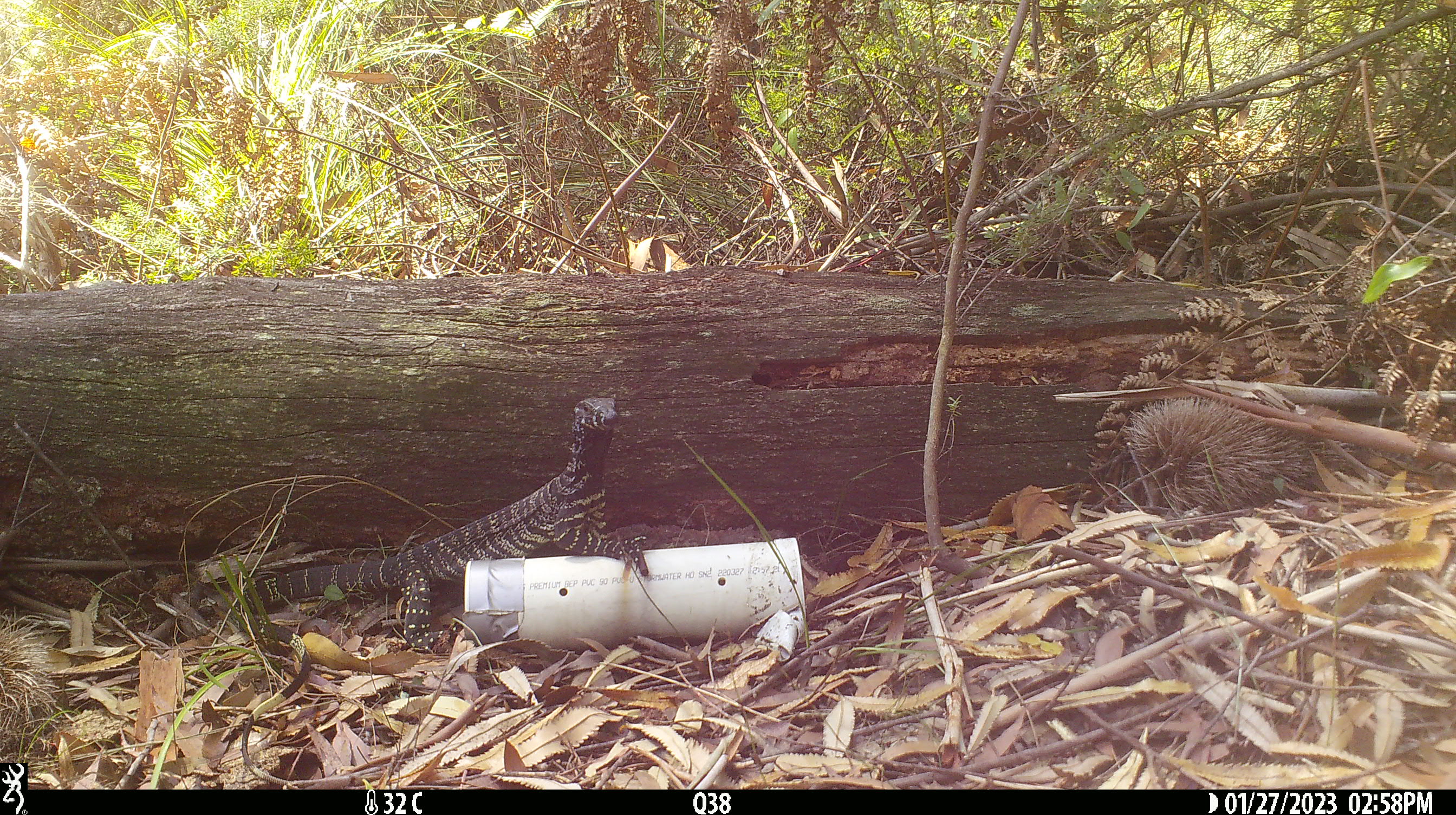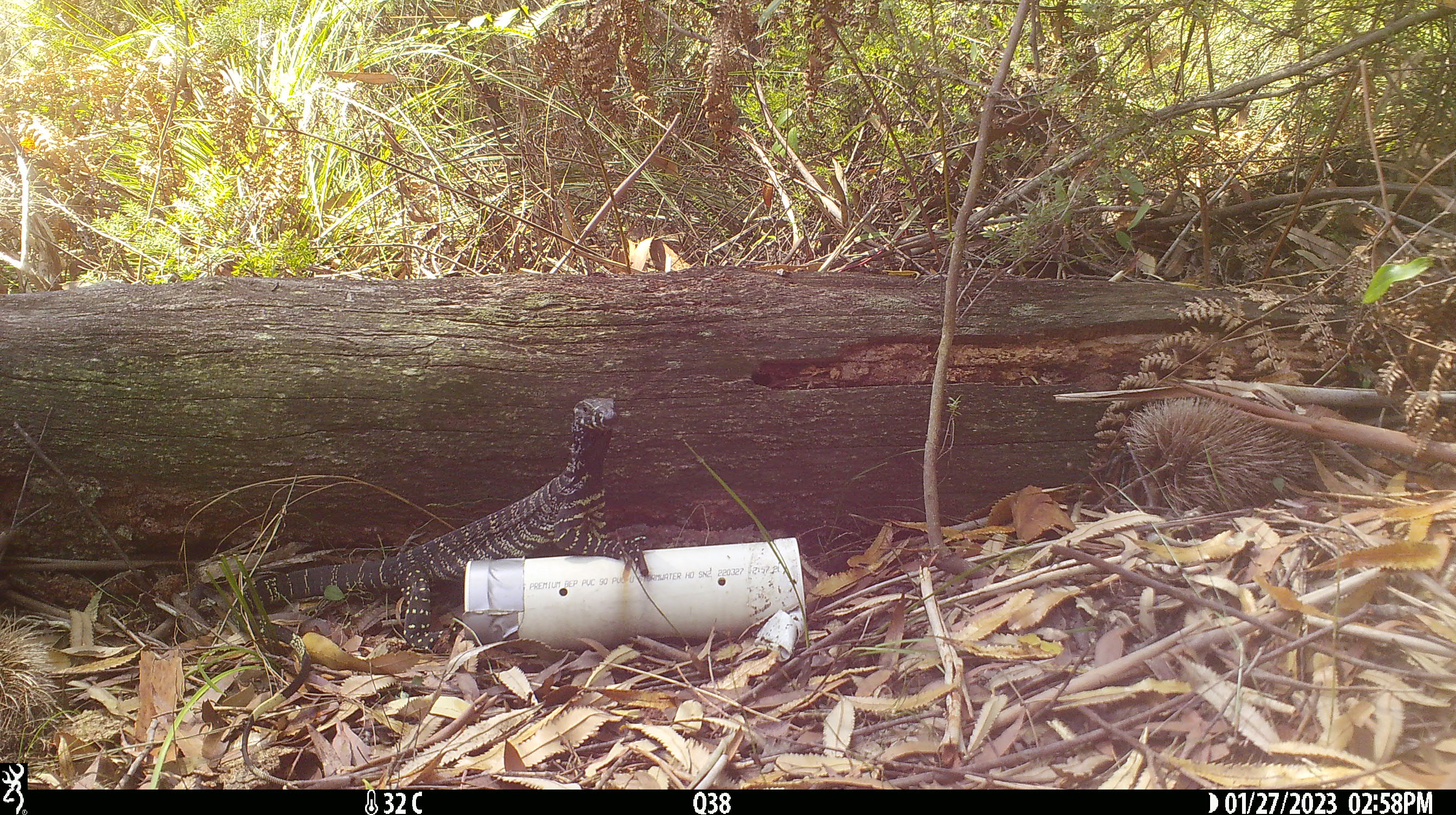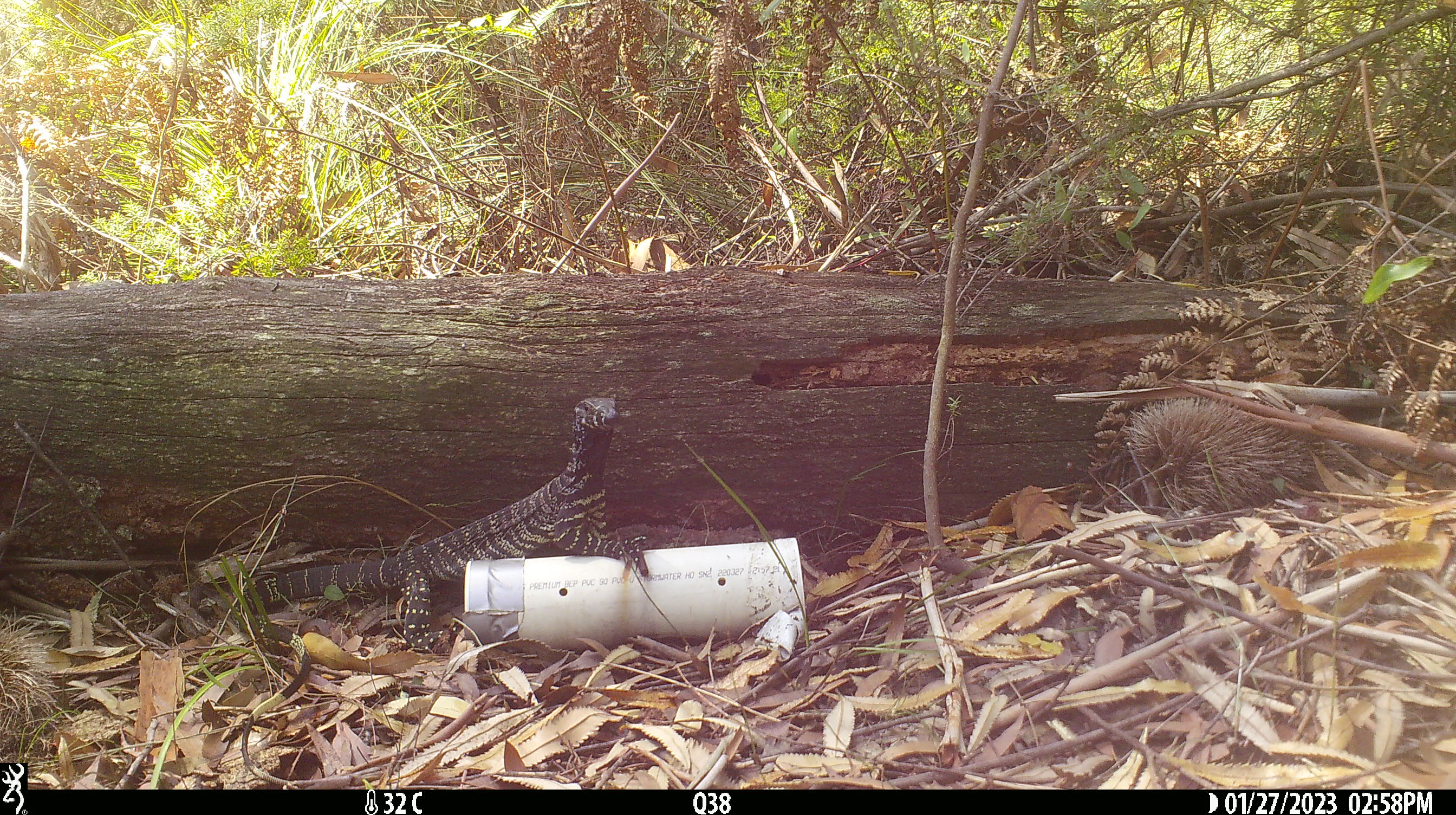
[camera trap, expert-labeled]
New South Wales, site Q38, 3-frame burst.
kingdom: Animalia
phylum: Chordata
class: Reptilia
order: Squamata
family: Varanidae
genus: Varanus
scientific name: Varanus varius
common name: lace monitor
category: goanna